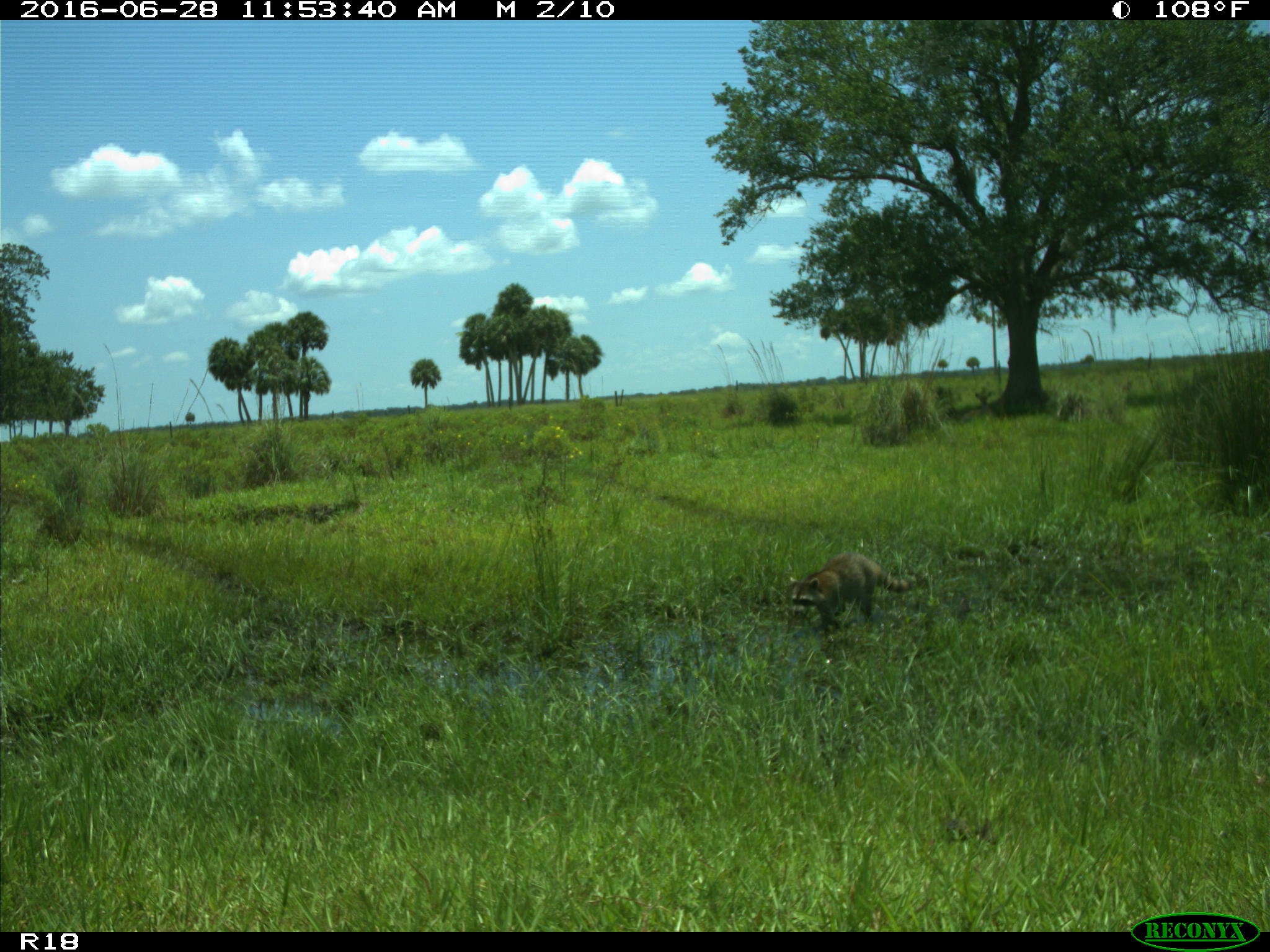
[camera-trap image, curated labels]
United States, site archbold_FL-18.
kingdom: Animalia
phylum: Chordata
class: Mammalia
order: Carnivora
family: Procyonidae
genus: Procyon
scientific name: Procyon lotor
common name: common raccoon